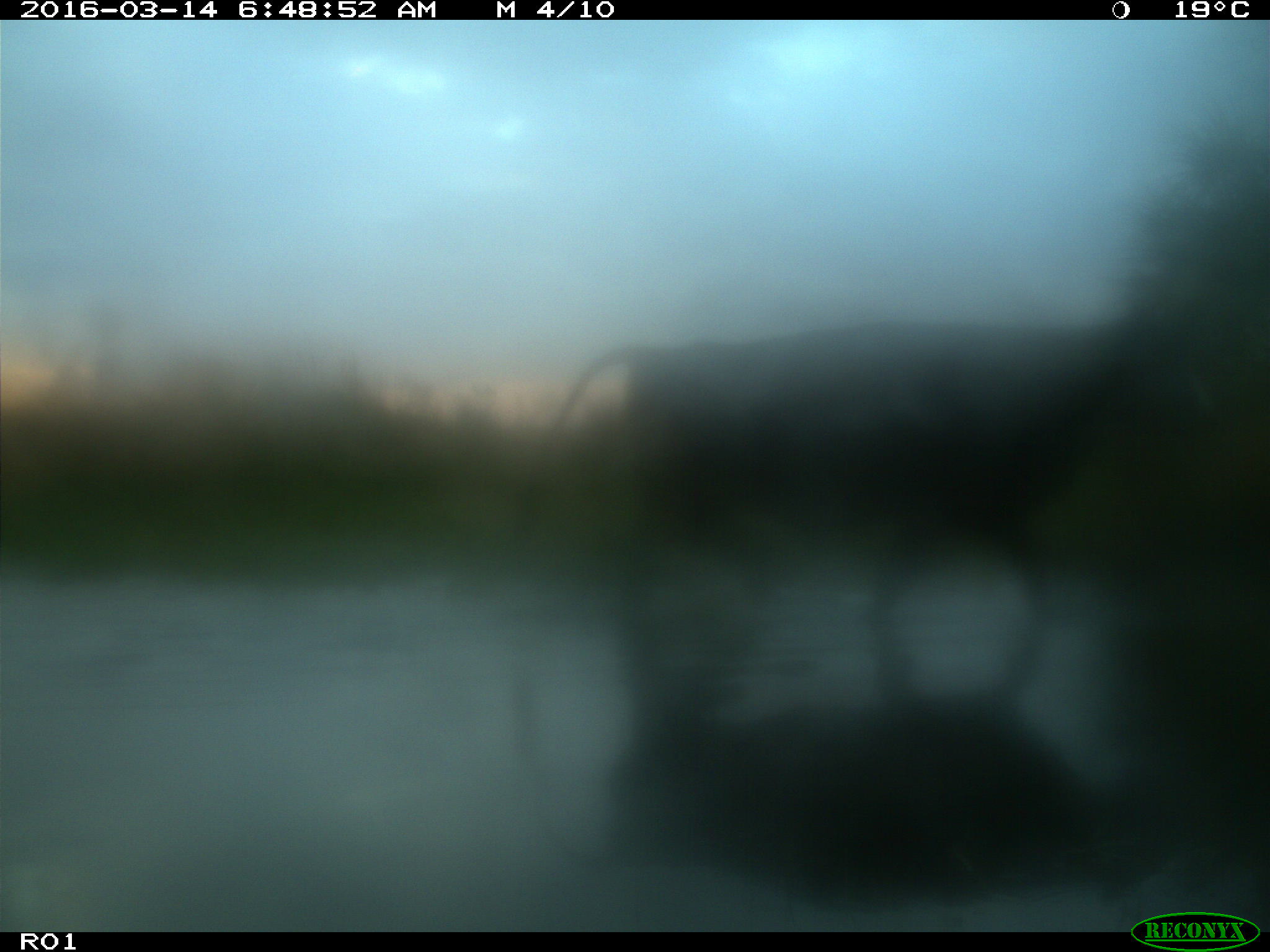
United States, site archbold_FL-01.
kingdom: Animalia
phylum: Chordata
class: Mammalia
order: Artiodactyla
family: Bovidae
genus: Bos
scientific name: Bos taurus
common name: domestic cow